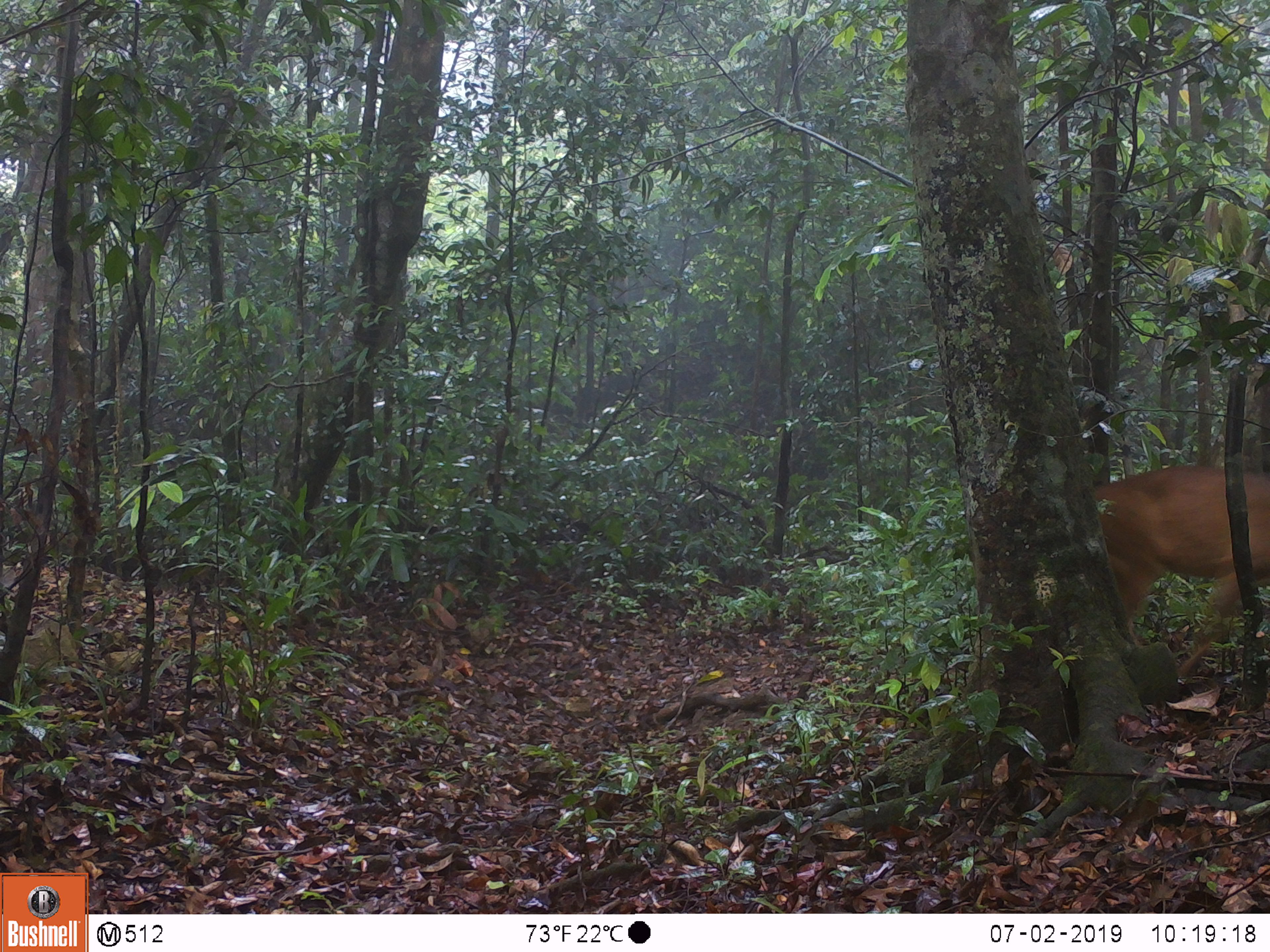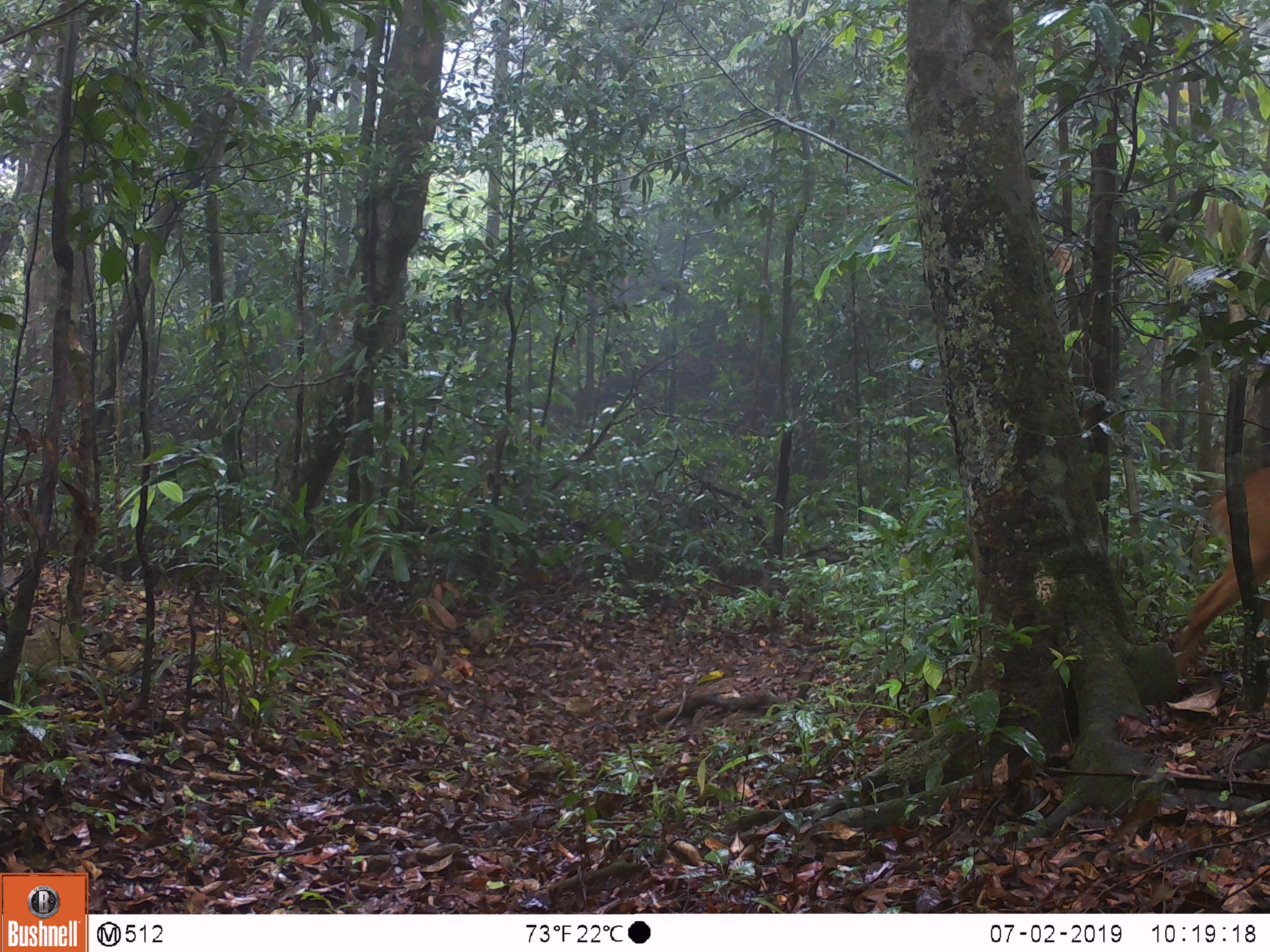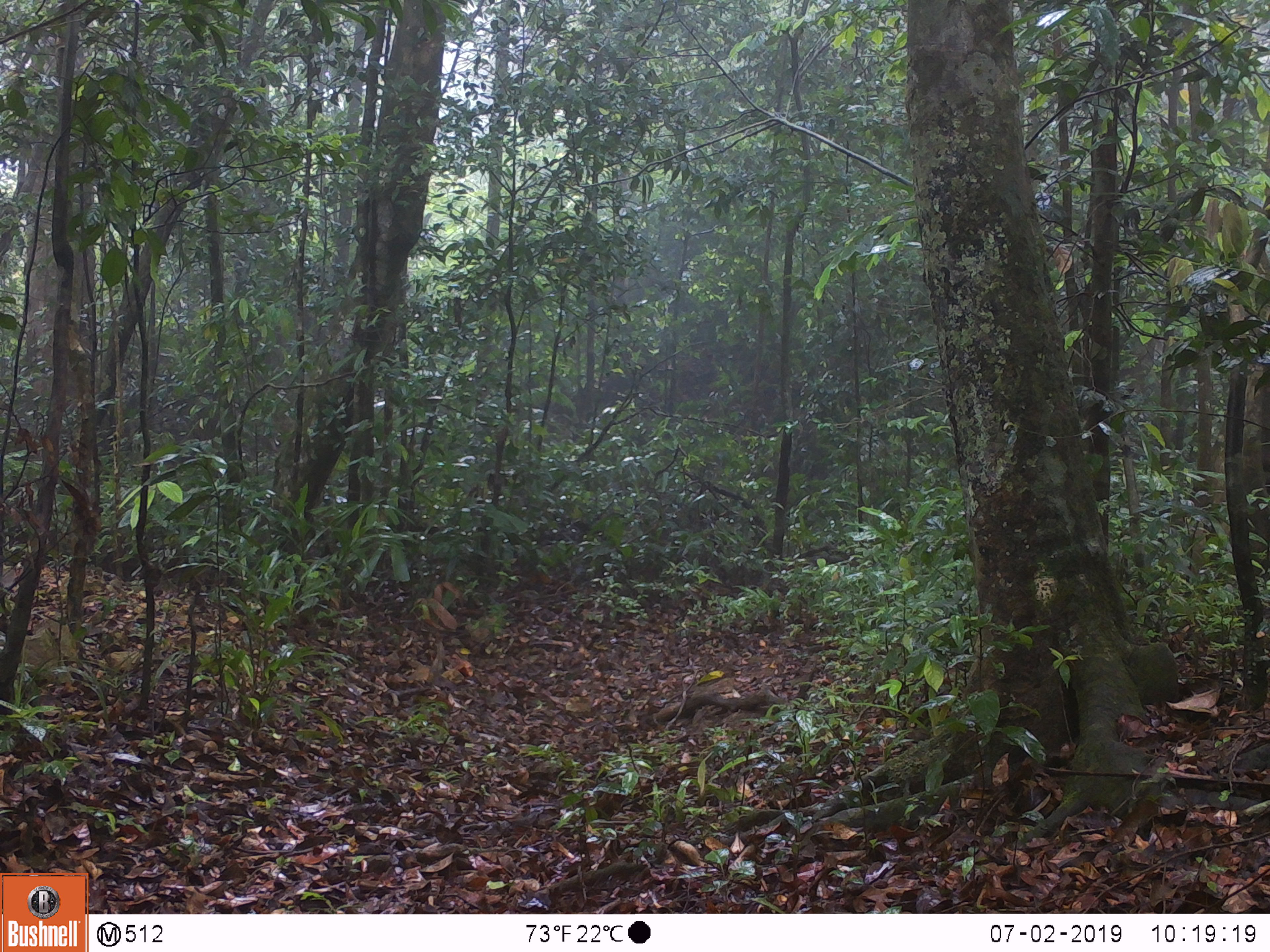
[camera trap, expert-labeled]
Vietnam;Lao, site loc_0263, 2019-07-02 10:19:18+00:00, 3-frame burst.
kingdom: Animalia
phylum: Chordata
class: Mammalia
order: Artiodactyla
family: Cervidae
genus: Muntiacus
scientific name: Muntiacus vuquangensis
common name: large-antlered muntjac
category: large antlered muntjac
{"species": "large antlered muntjac (large-antlered muntjac) (Muntiacus vuquangensis)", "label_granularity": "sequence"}